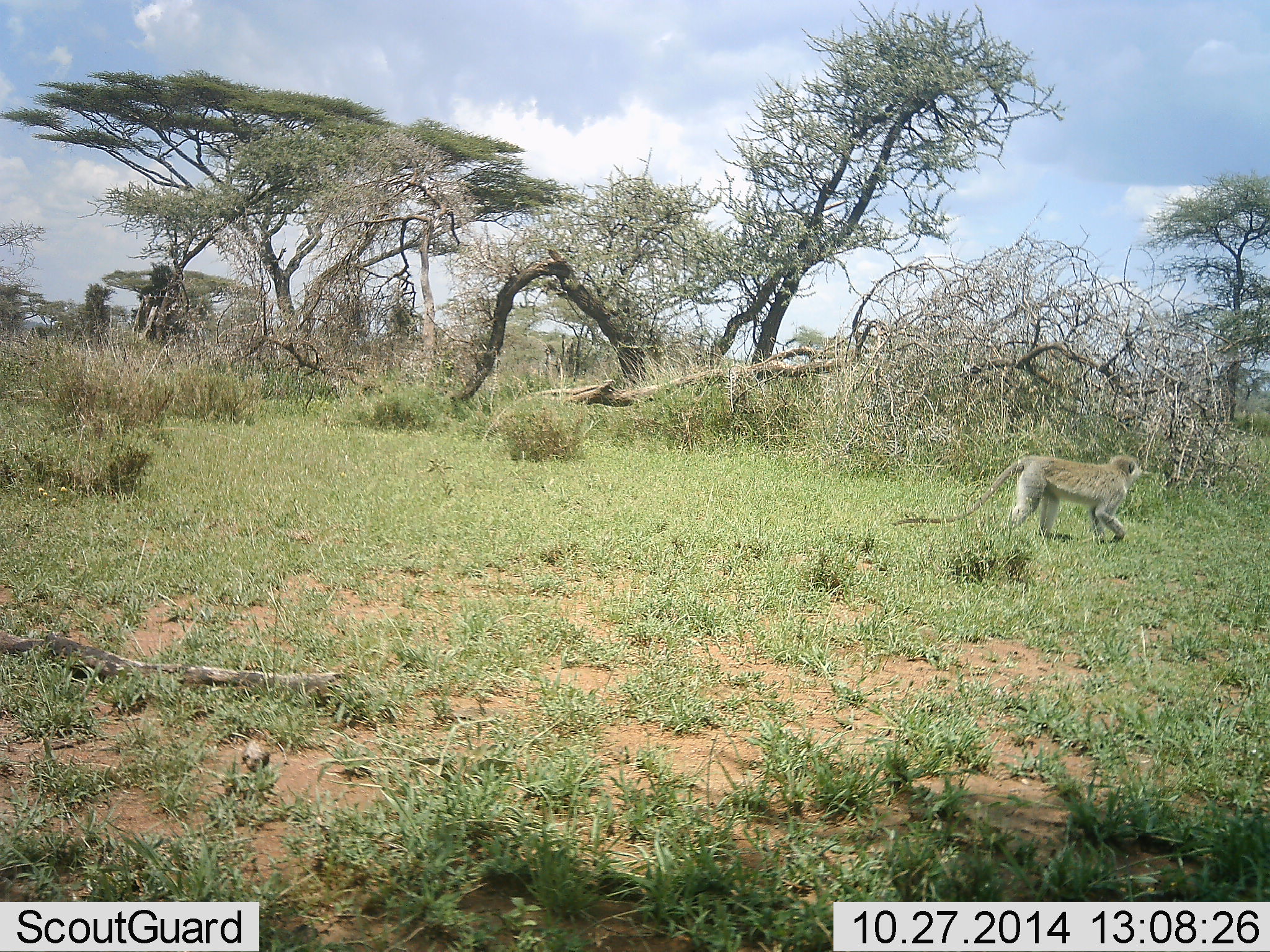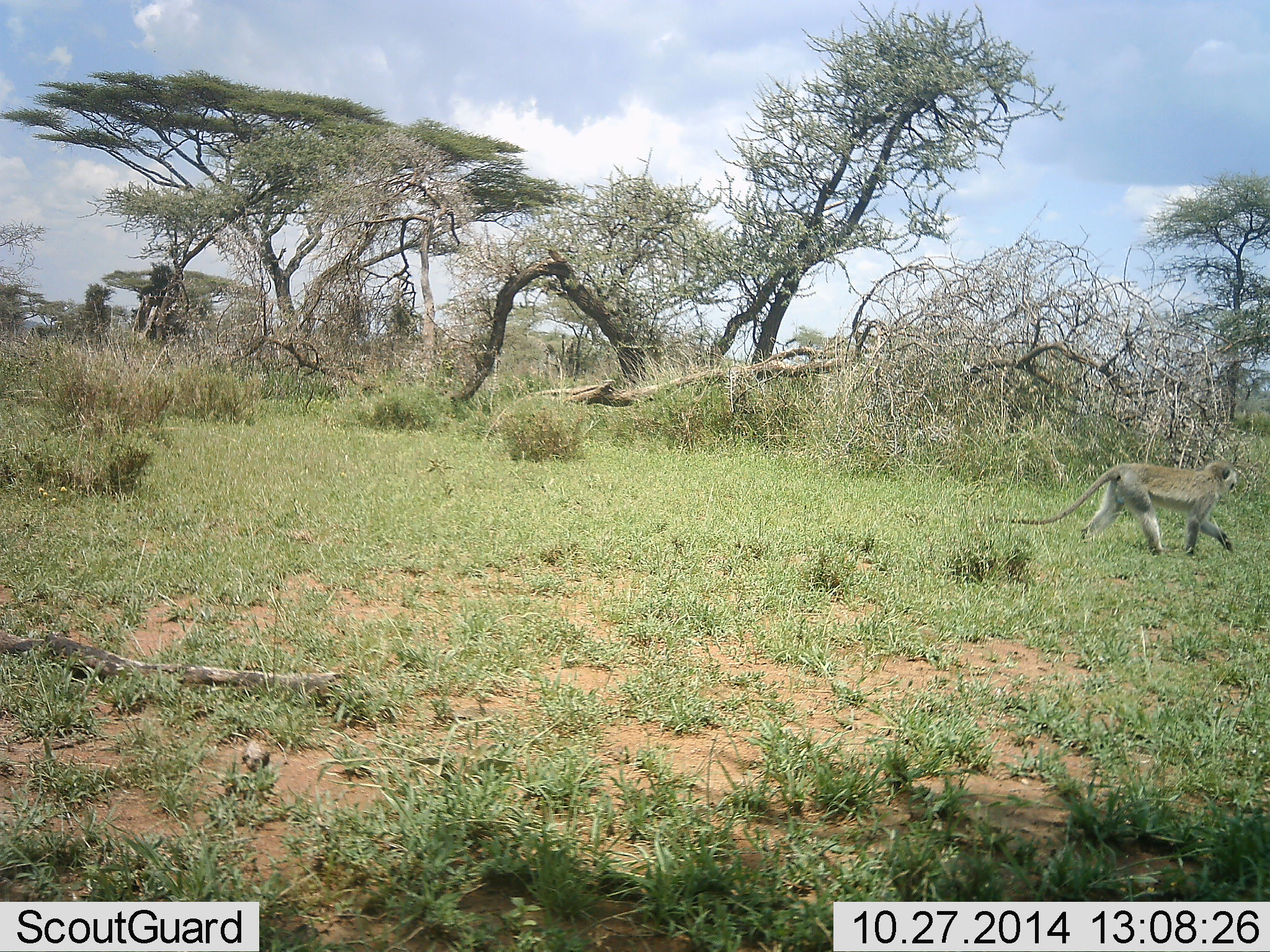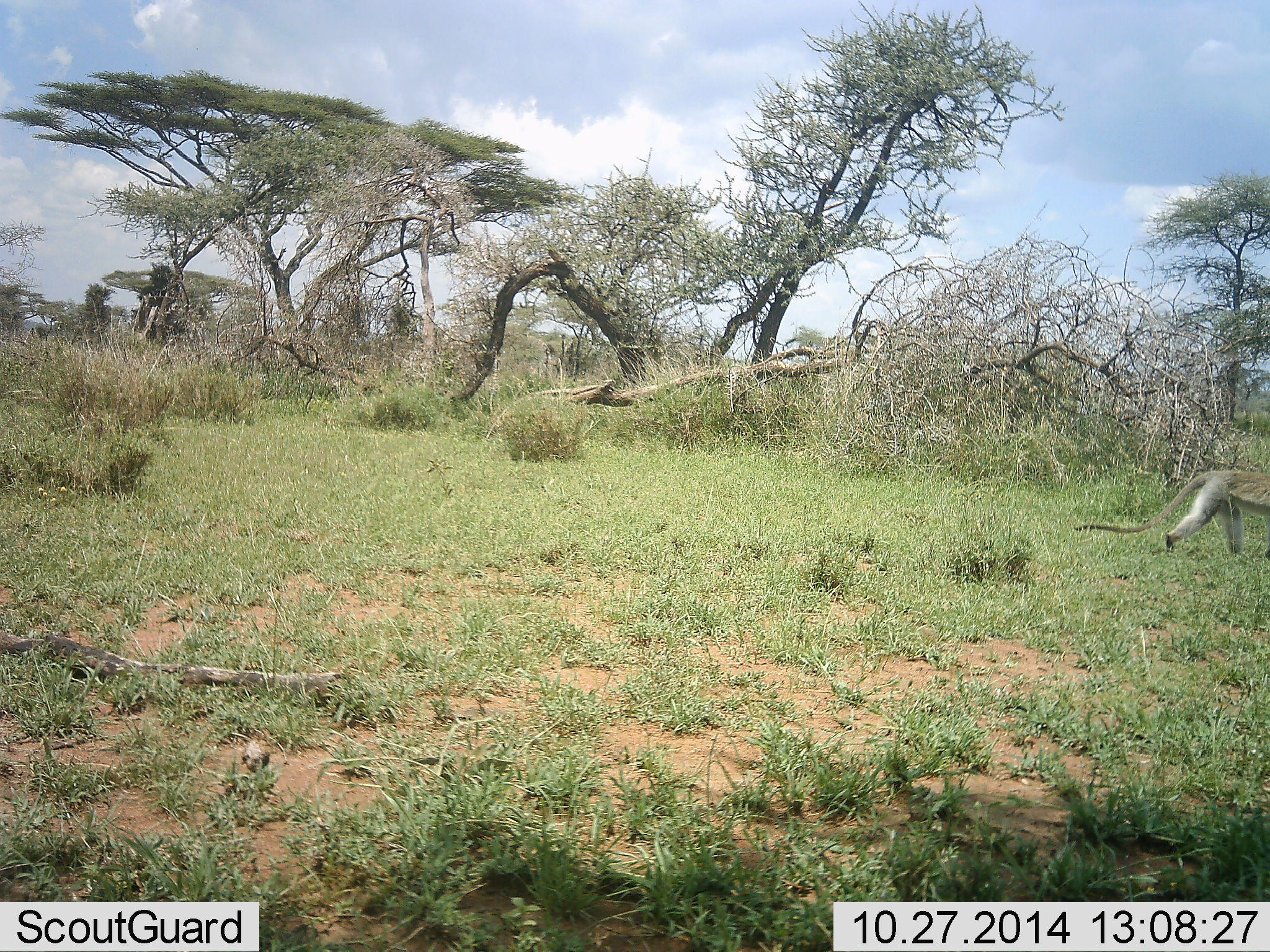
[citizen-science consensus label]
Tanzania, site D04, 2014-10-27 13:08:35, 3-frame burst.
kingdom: Animalia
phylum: Chordata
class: Mammalia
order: Primates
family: Cercopithecidae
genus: Chlorocebus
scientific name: Chlorocebus pygerythrus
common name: vervet monkey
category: monkeyvervet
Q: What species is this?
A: Monkeyvervet (vervet monkey) (Chlorocebus pygerythrus).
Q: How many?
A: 1.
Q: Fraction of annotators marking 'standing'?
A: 0%.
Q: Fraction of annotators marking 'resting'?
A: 0%.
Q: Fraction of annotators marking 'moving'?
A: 100%.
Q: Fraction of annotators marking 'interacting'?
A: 0%.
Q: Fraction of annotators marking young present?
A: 0%.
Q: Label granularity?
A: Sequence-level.